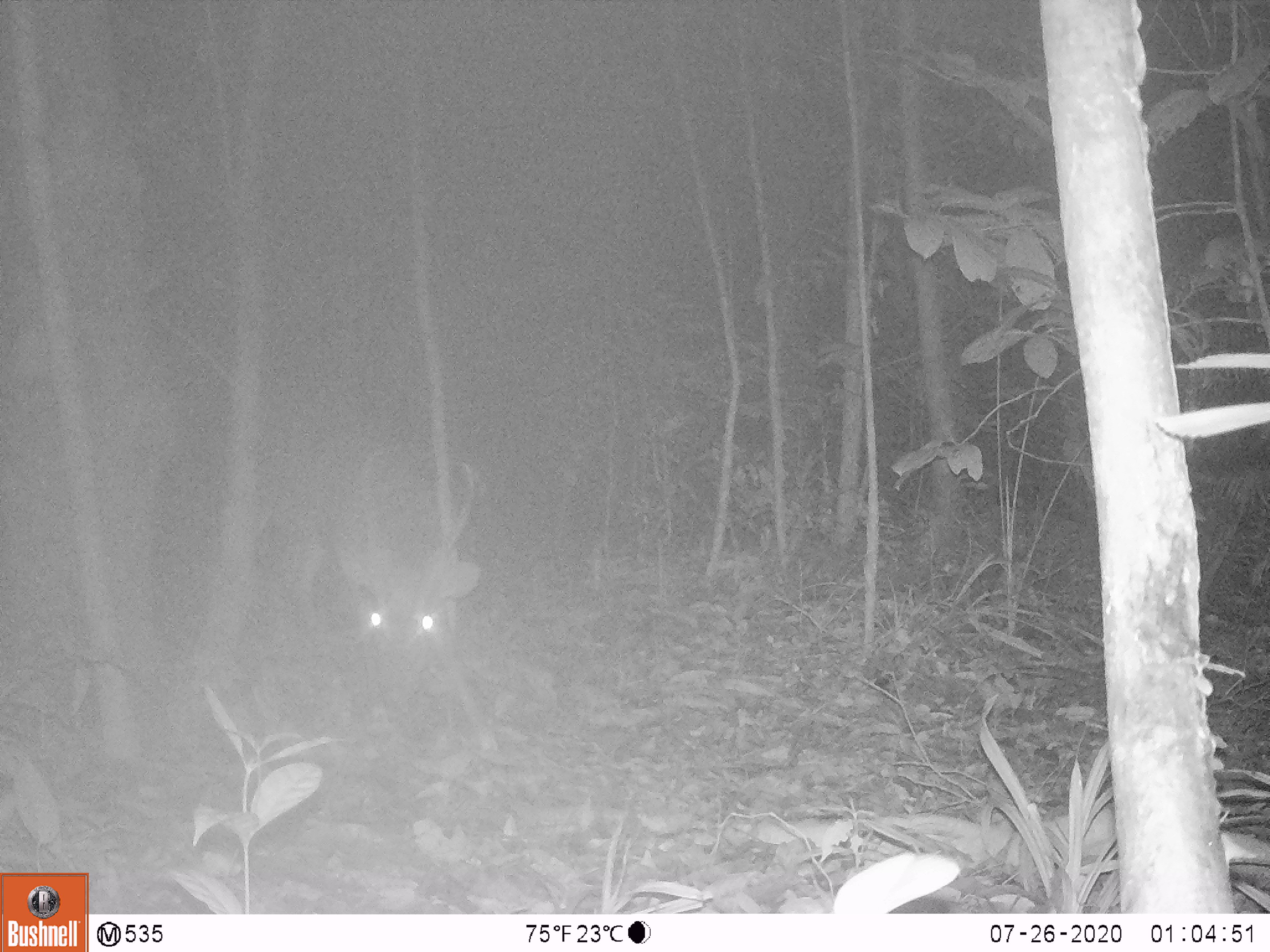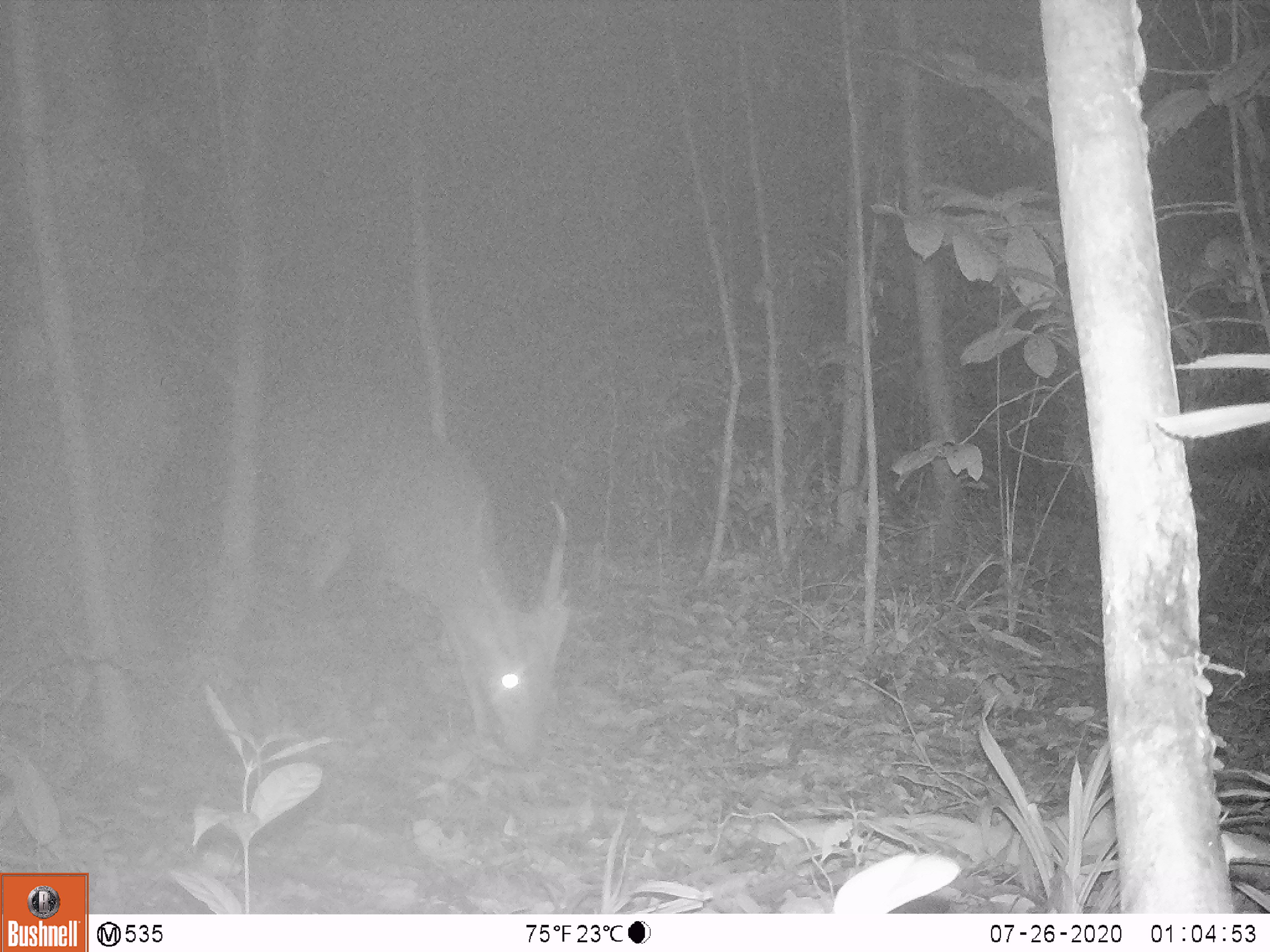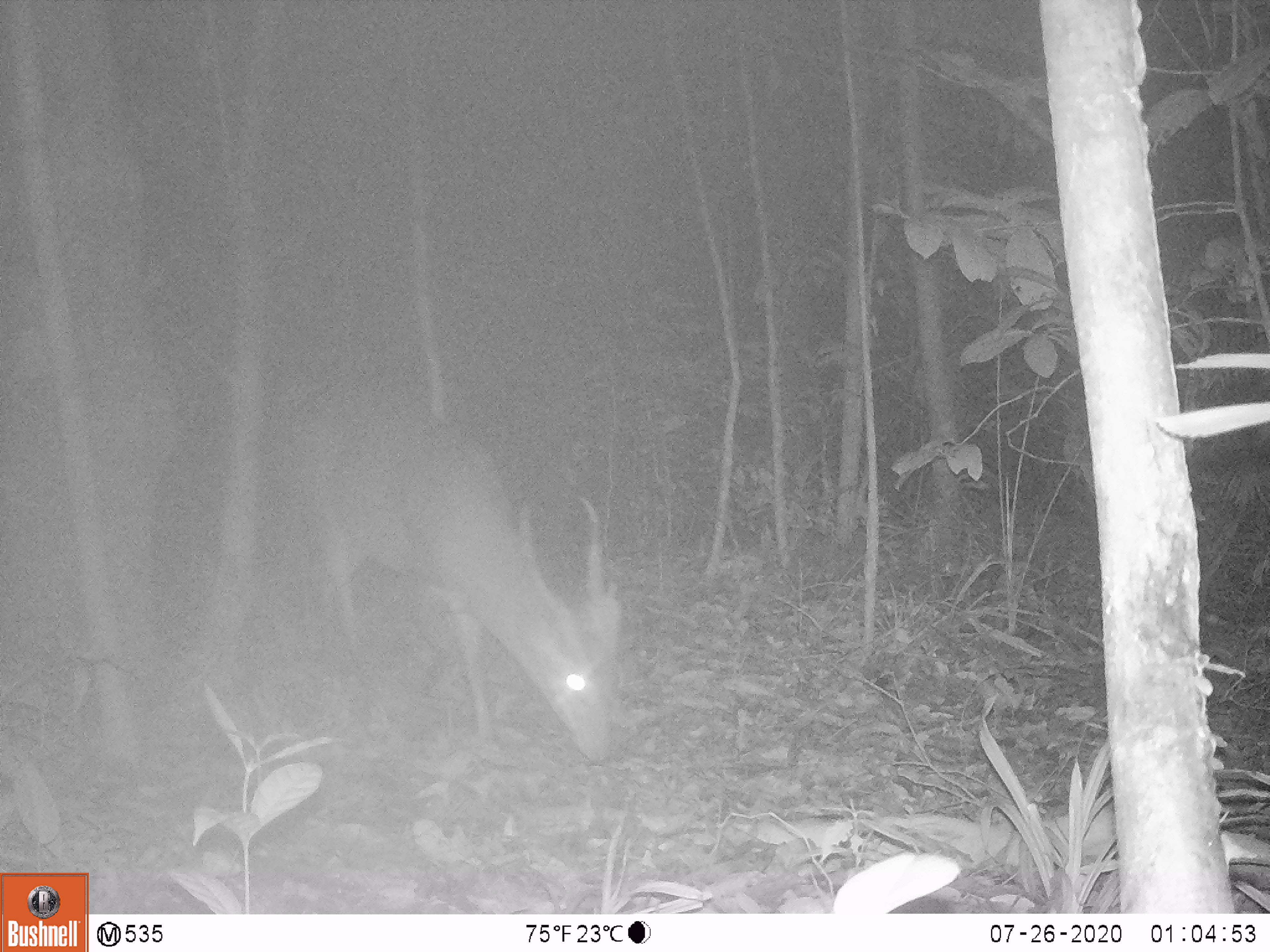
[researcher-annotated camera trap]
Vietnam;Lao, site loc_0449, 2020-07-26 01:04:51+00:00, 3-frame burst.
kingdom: Animalia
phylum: Chordata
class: Mammalia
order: Artiodactyla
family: Cervidae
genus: Muntiacus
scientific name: Muntiacus vuquangensis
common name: large-antlered muntjac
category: large antlered muntjac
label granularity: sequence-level